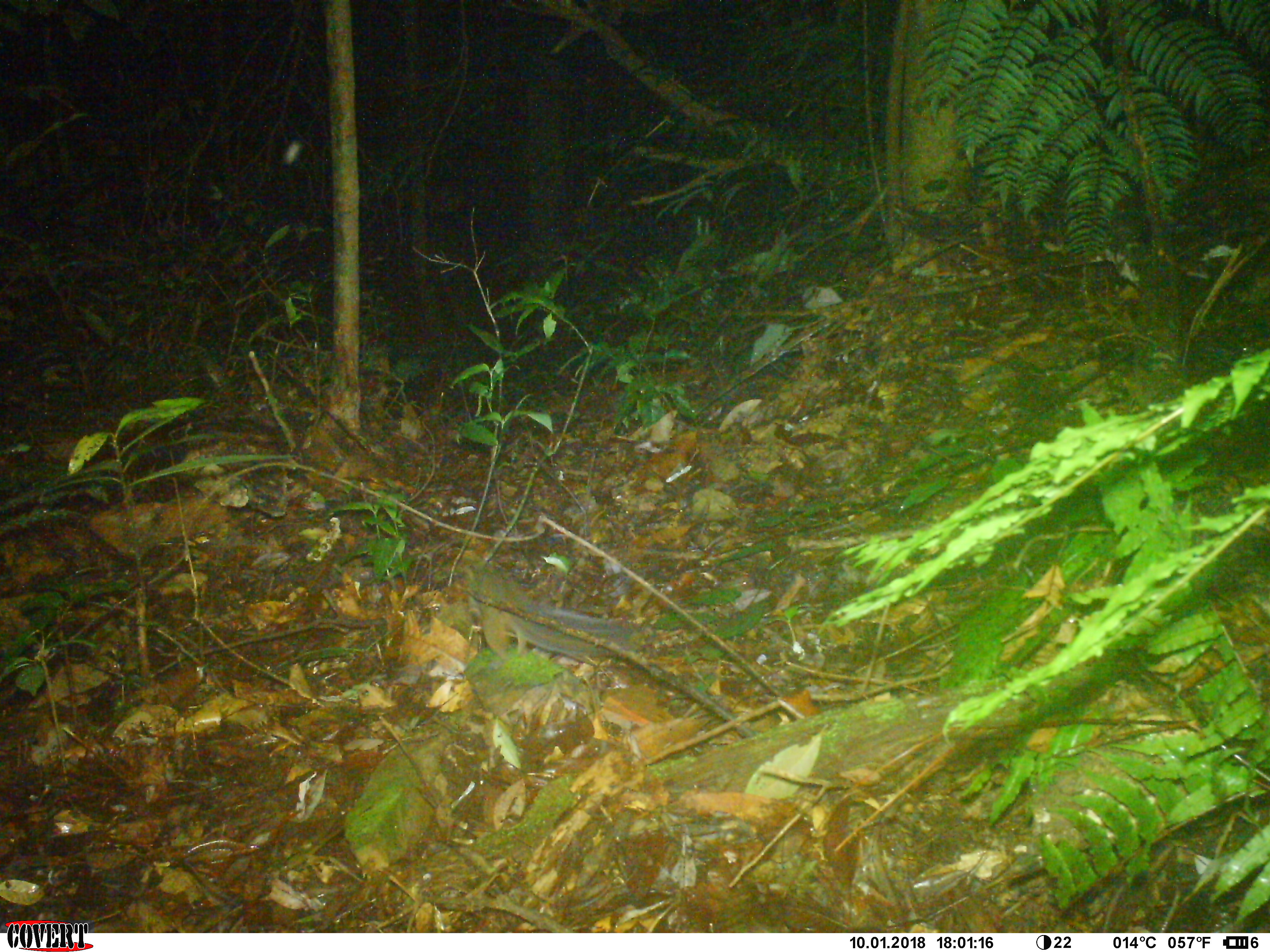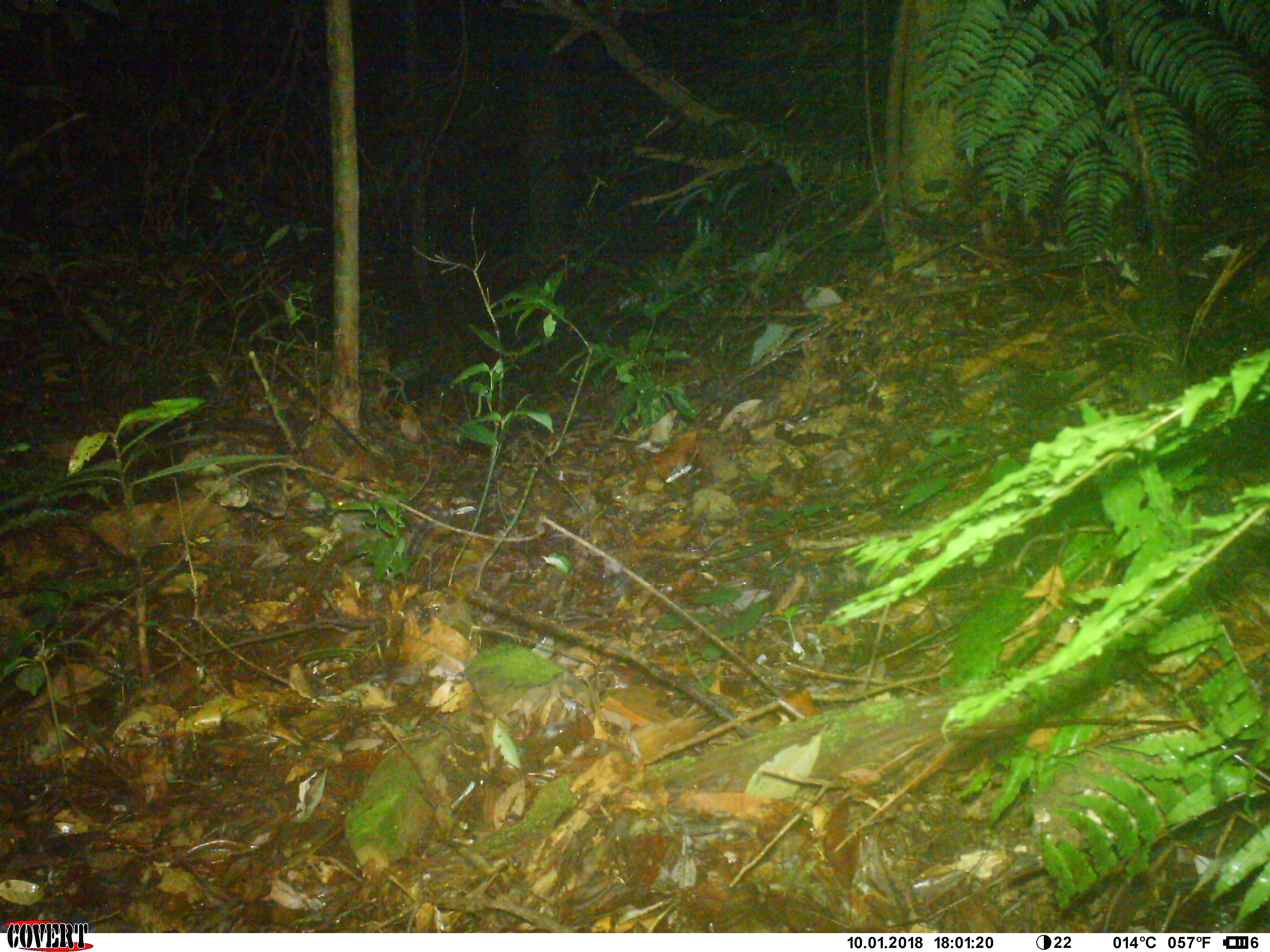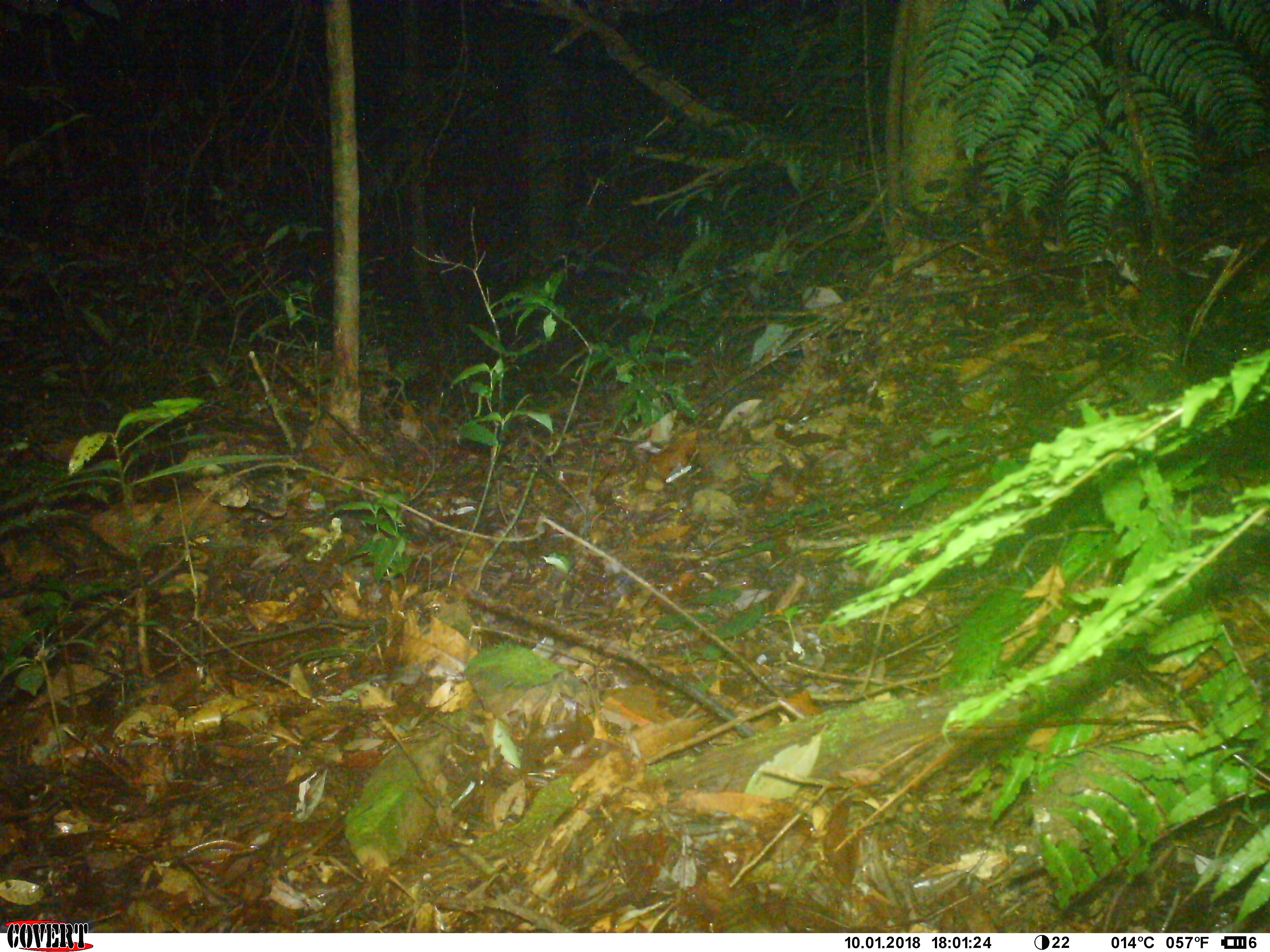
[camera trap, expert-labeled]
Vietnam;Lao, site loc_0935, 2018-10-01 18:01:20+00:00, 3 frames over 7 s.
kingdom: Animalia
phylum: Chordata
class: Mammalia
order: Rodentia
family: Sciuridae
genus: Dremomys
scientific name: Dremomys rufigenis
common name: red-cheeked squirrel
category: red cheeked squirrel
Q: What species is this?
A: Red cheeked squirrel (red-cheeked squirrel) (Dremomys rufigenis).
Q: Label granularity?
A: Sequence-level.